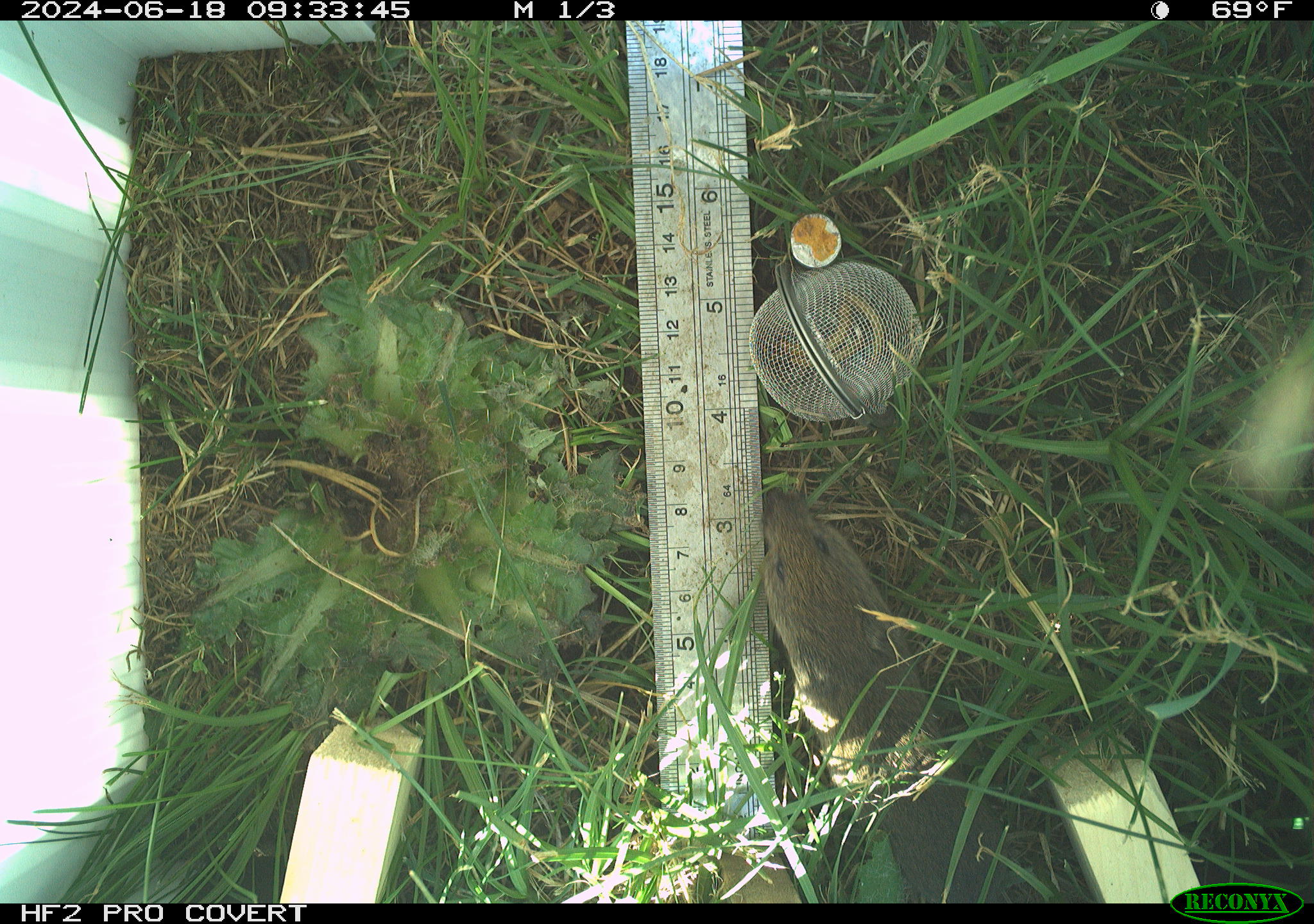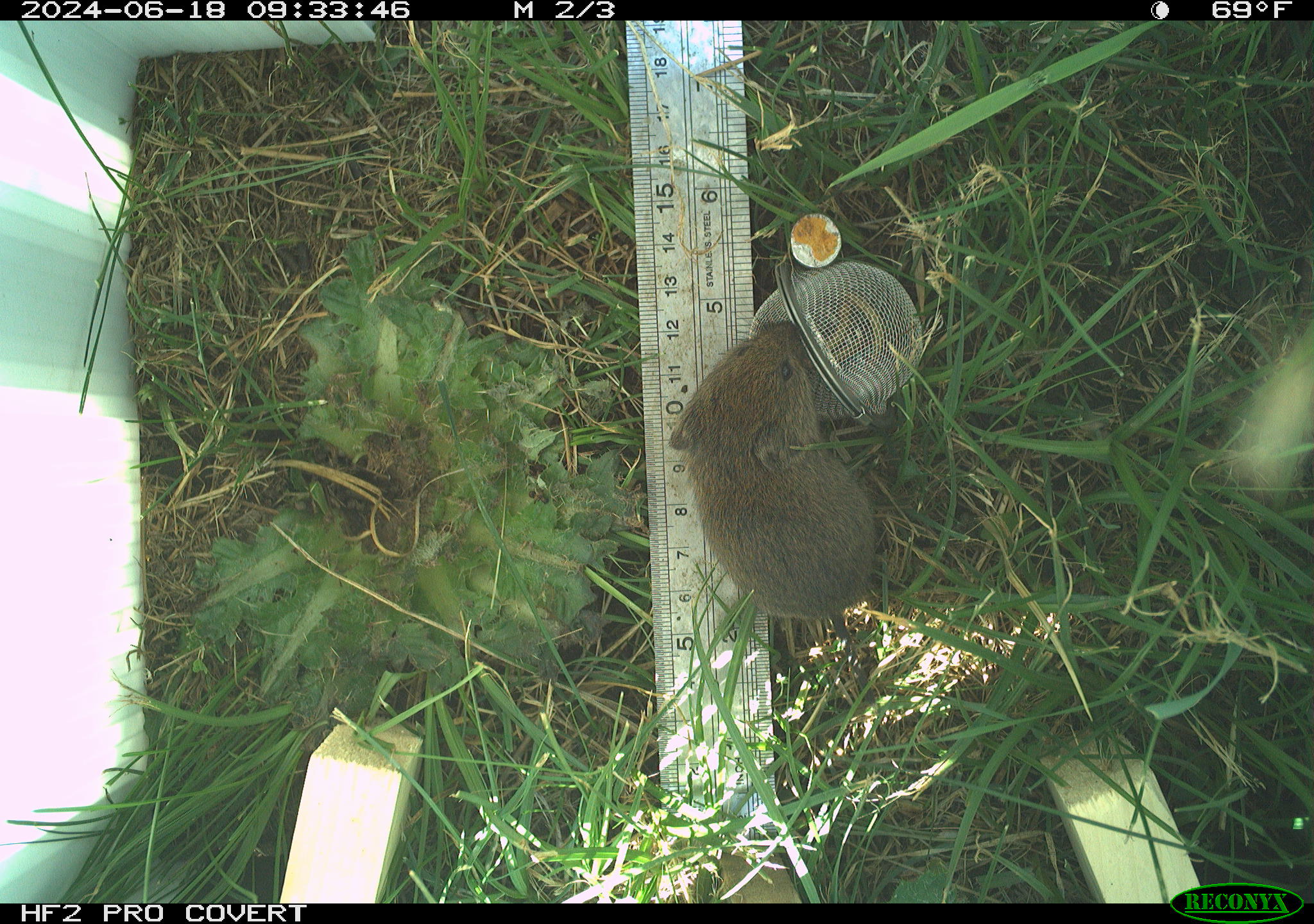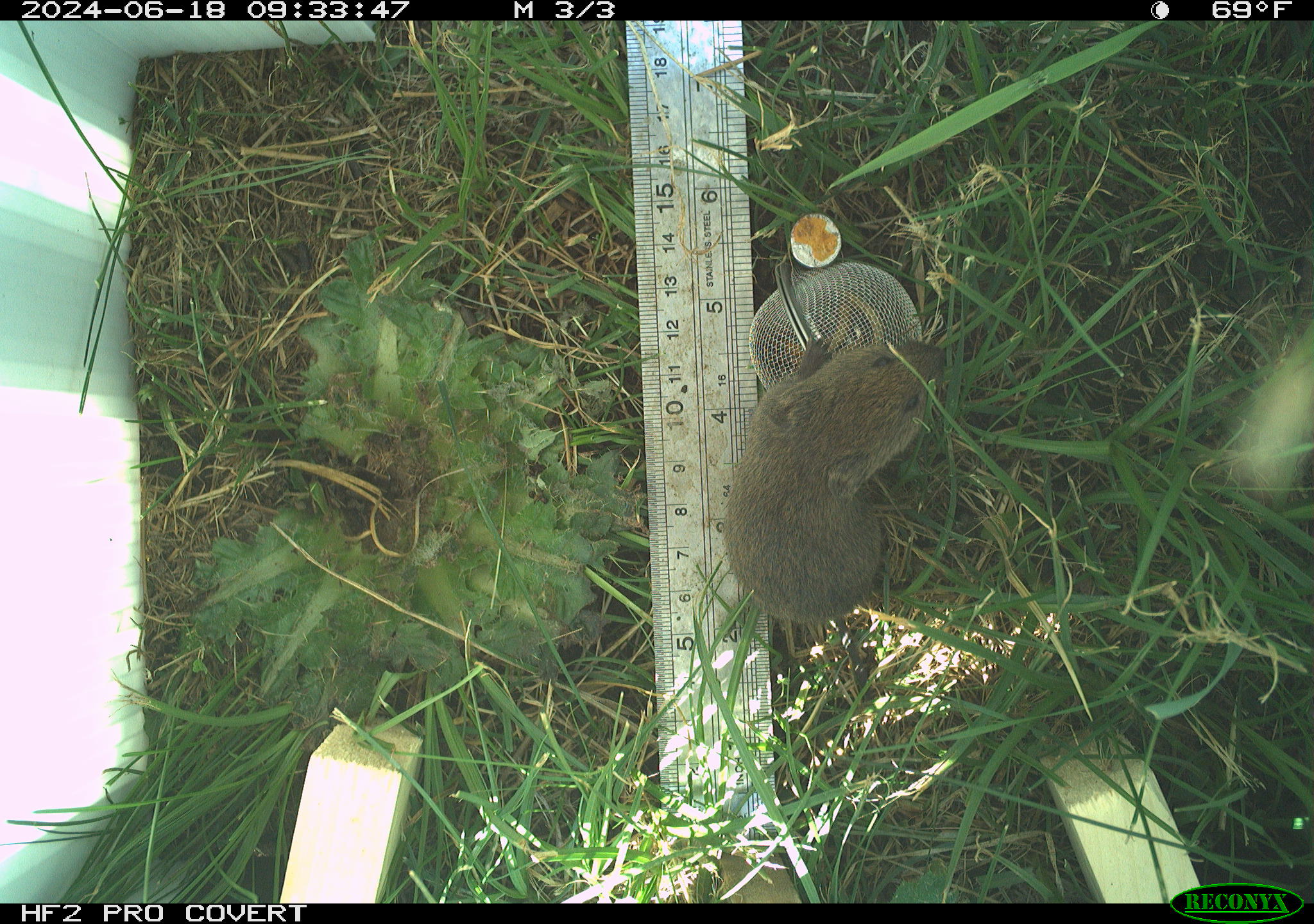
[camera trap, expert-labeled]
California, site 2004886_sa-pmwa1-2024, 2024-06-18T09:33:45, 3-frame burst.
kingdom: Animalia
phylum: Chordata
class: Mammalia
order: Rodentia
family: Cricetidae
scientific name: Arvicolinae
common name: voles, lemmings, and muskrats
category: arvicolinae subfamily